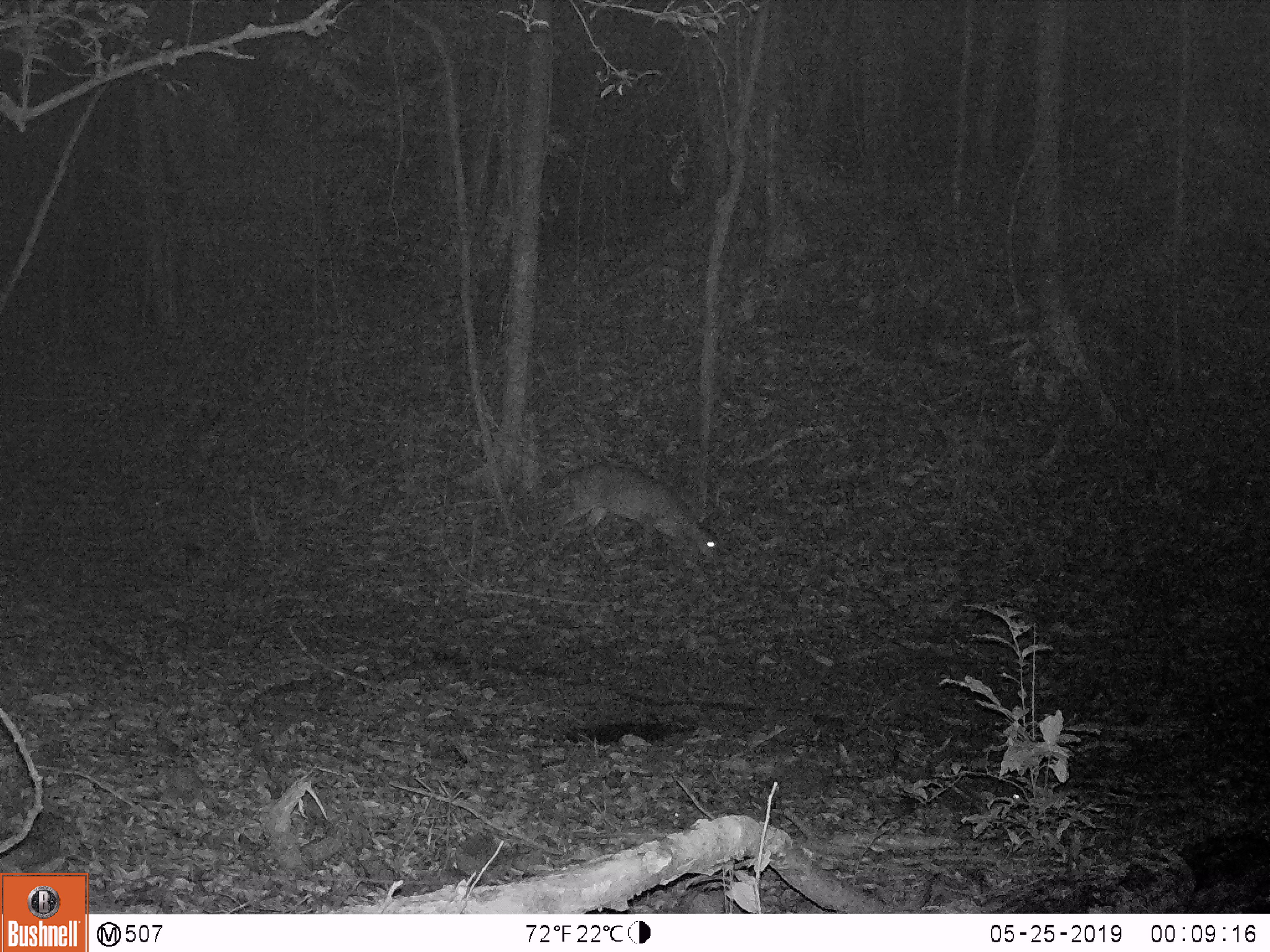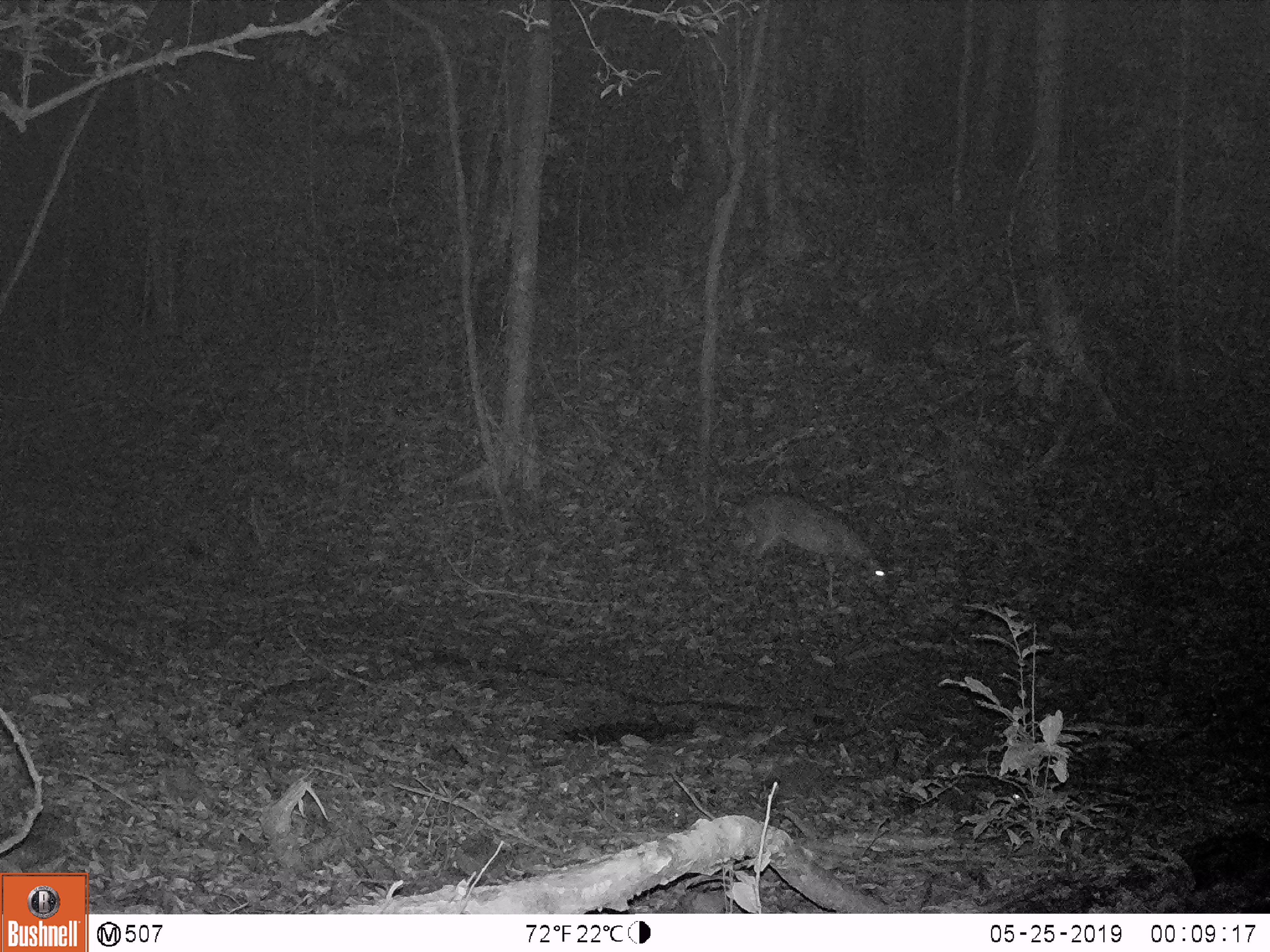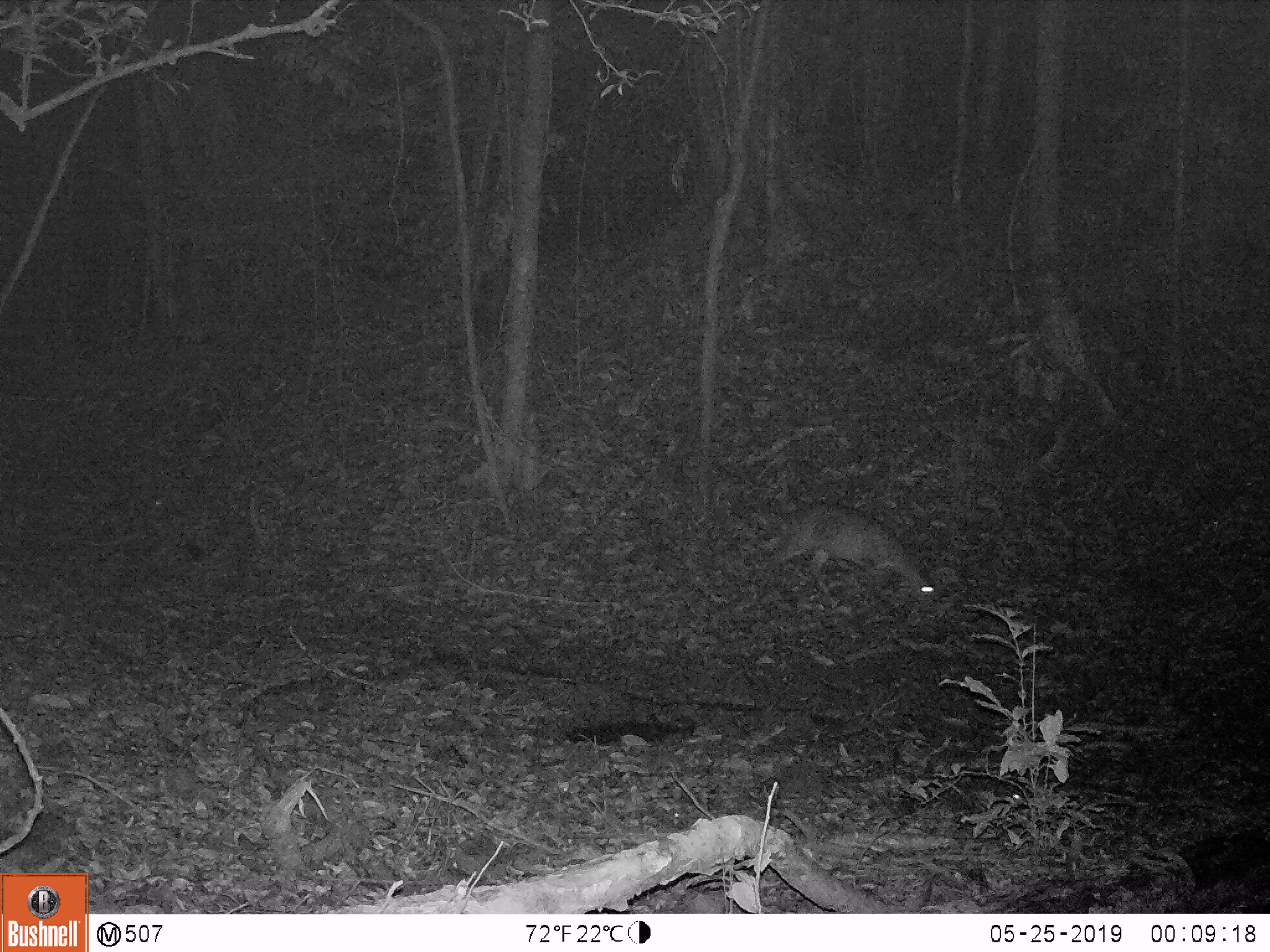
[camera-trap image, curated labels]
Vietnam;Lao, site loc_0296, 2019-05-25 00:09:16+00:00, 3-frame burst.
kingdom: Animalia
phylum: Chordata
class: Mammalia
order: Artiodactyla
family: Cervidae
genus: Muntiacus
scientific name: Muntiacus vuquangensis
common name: large-antlered muntjac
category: large antlered muntjac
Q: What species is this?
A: Large antlered muntjac (large-antlered muntjac) (Muntiacus vuquangensis).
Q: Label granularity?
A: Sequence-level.